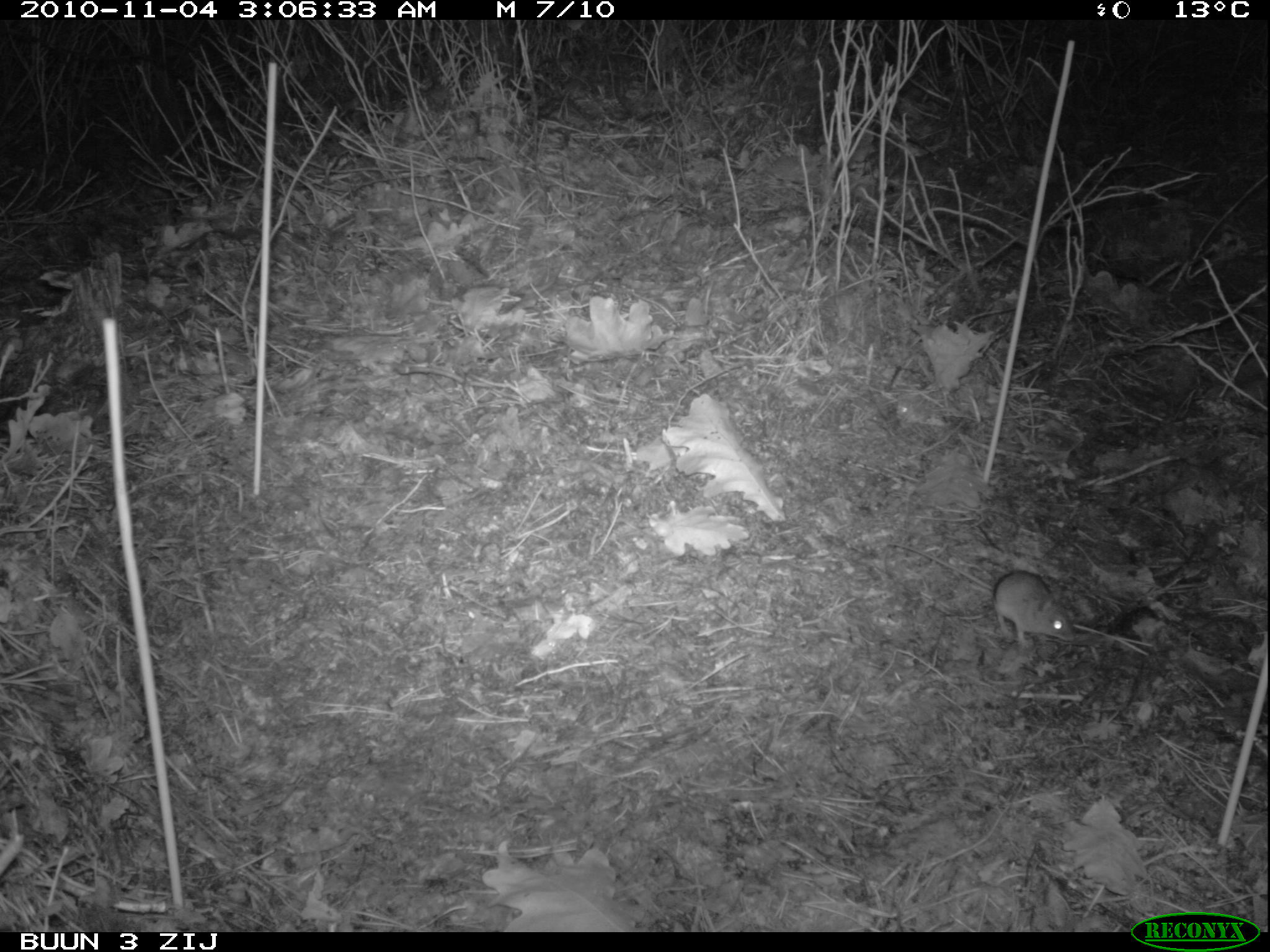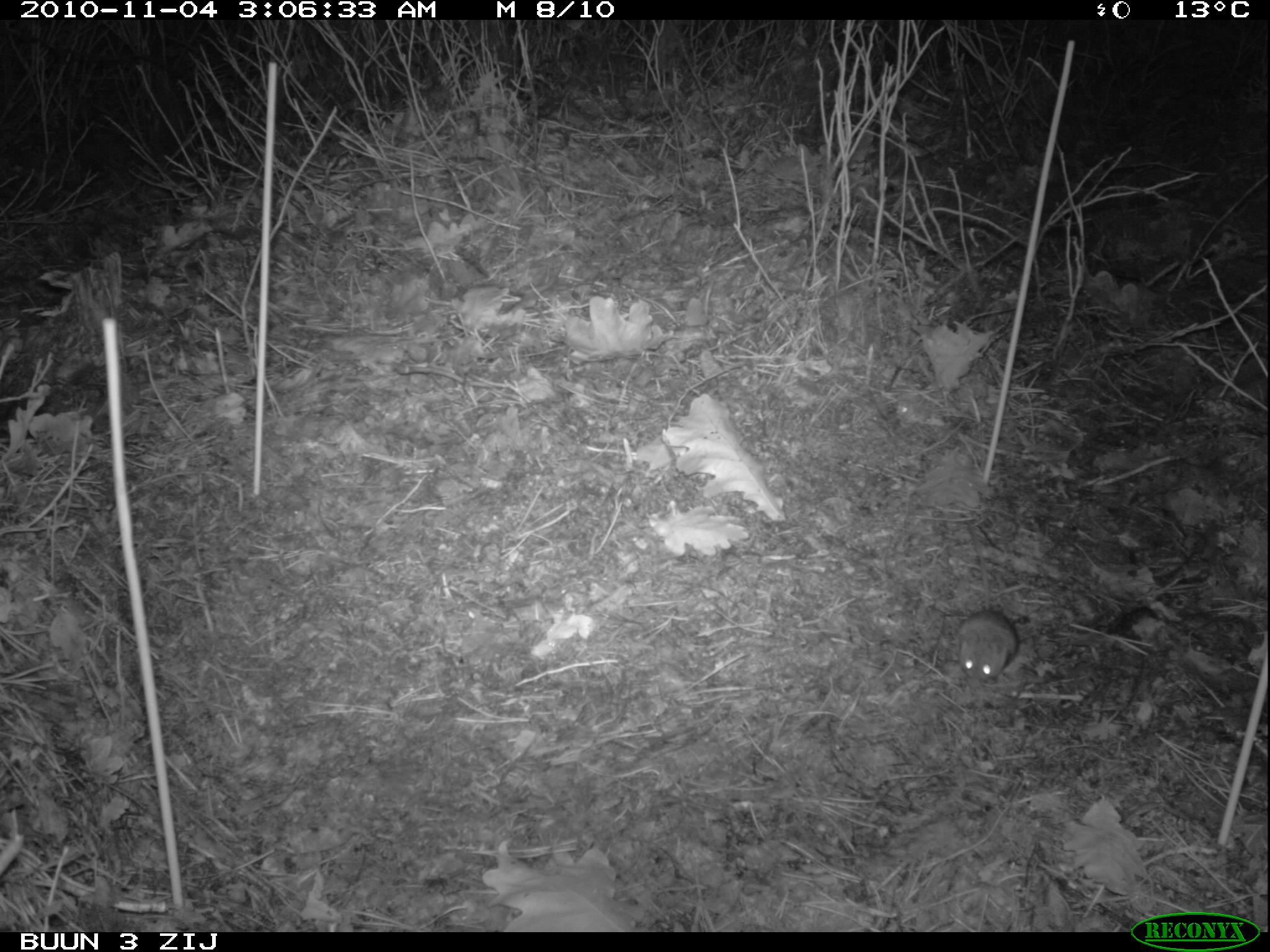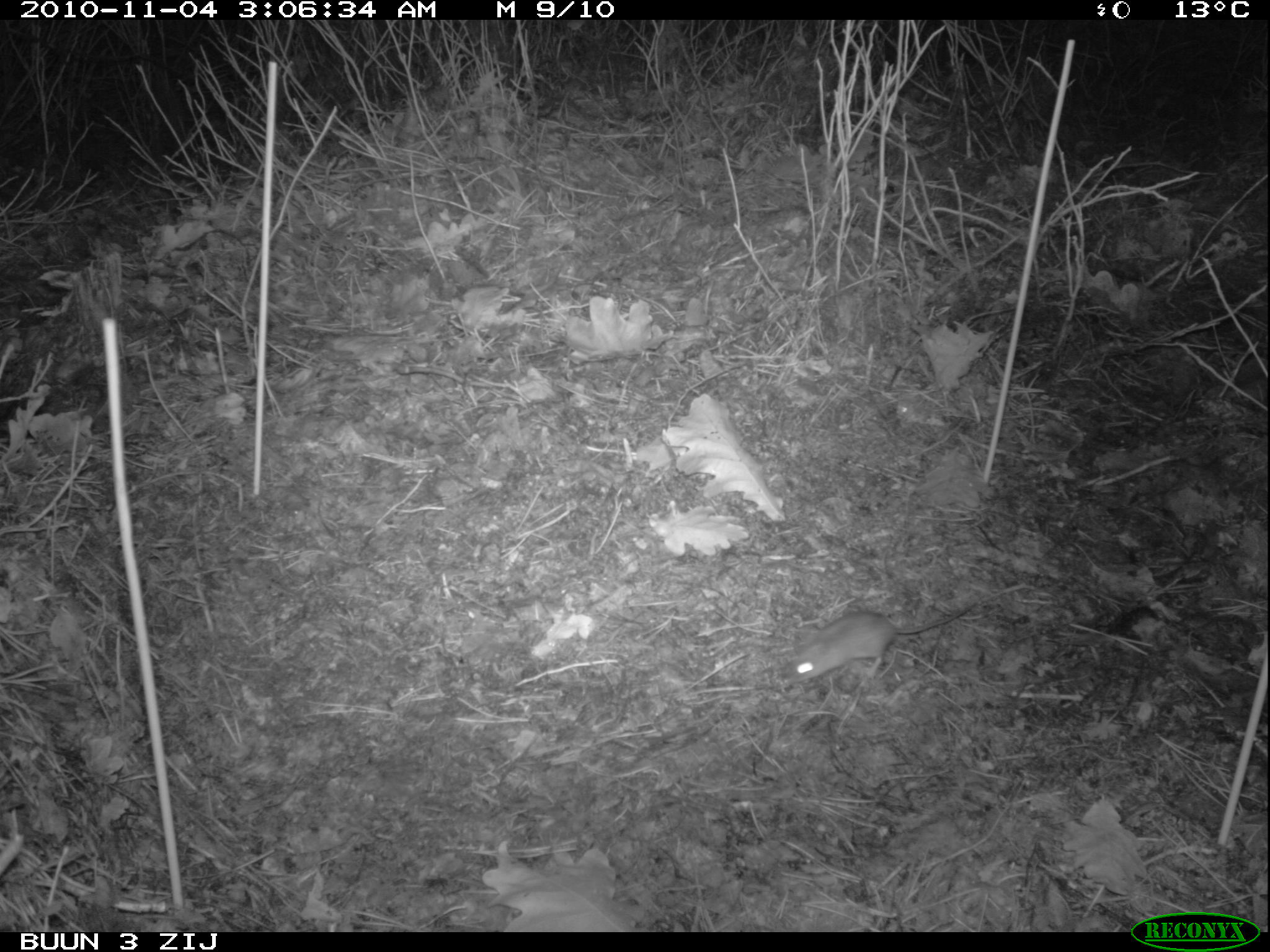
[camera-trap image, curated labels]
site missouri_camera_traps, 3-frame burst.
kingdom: Animalia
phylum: Chordata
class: Mammalia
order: Rodentia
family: Muridae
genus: Apodemus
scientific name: Apodemus sylvaticus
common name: wood mouse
Wood mouse (Apodemus sylvaticus). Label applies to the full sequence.